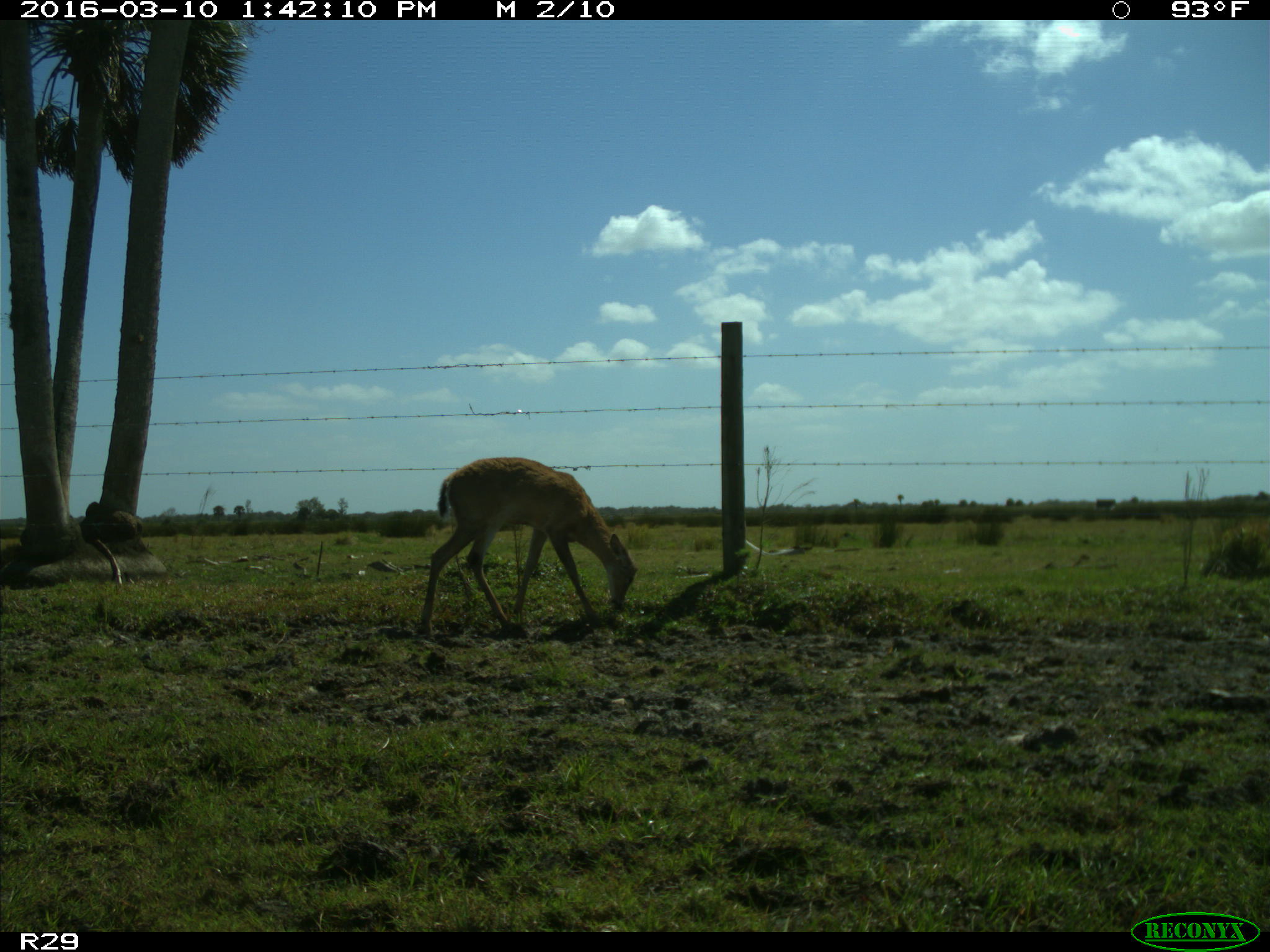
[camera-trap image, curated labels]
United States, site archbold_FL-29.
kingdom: Animalia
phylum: Chordata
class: Mammalia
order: Artiodactyla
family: Cervidae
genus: Odocoileus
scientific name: Odocoileus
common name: deer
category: unidentified deer